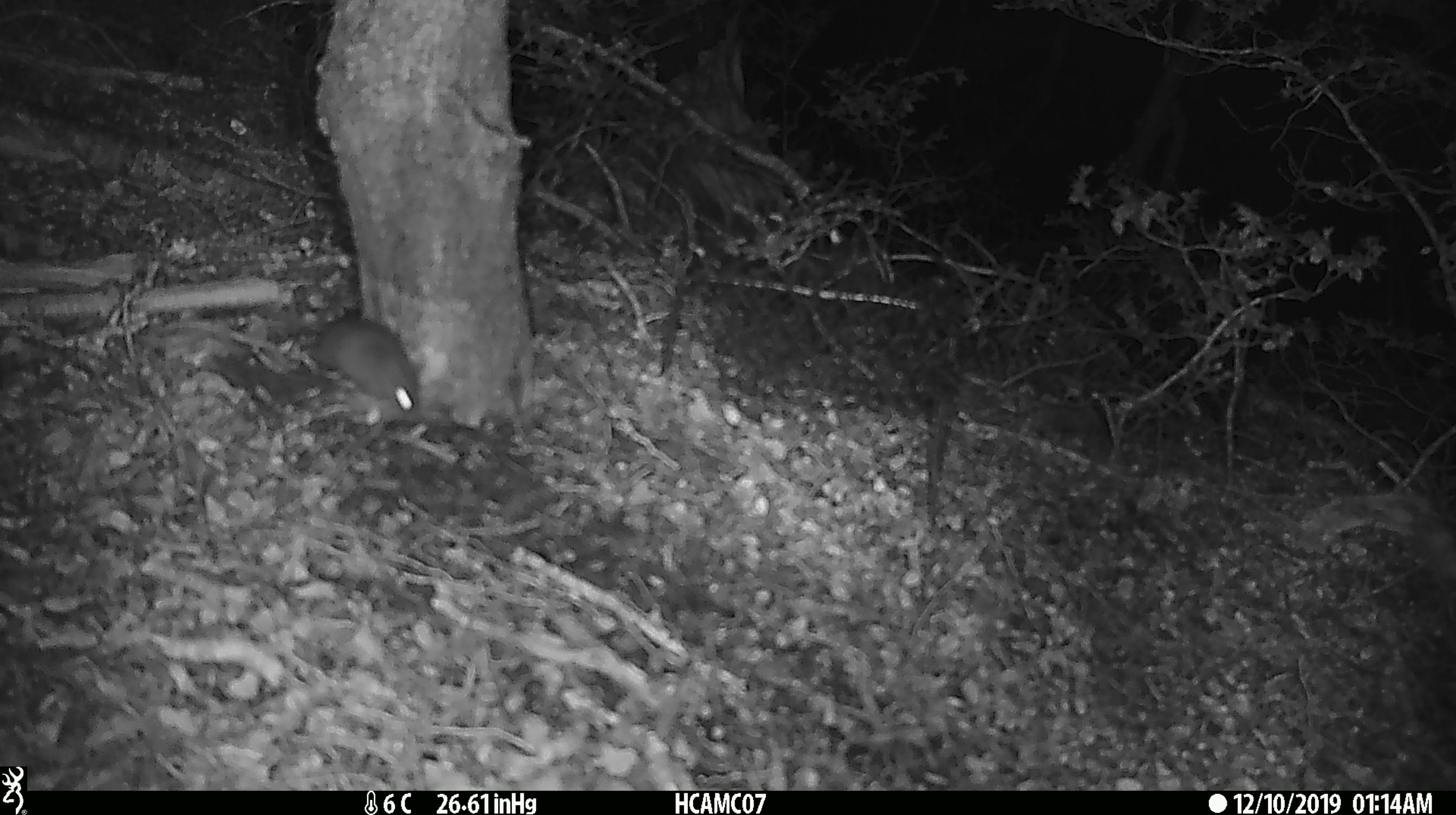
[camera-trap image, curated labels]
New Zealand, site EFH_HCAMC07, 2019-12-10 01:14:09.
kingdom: Animalia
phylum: Chordata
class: Mammalia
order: Rodentia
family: Muridae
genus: Mus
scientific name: Mus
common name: mouse